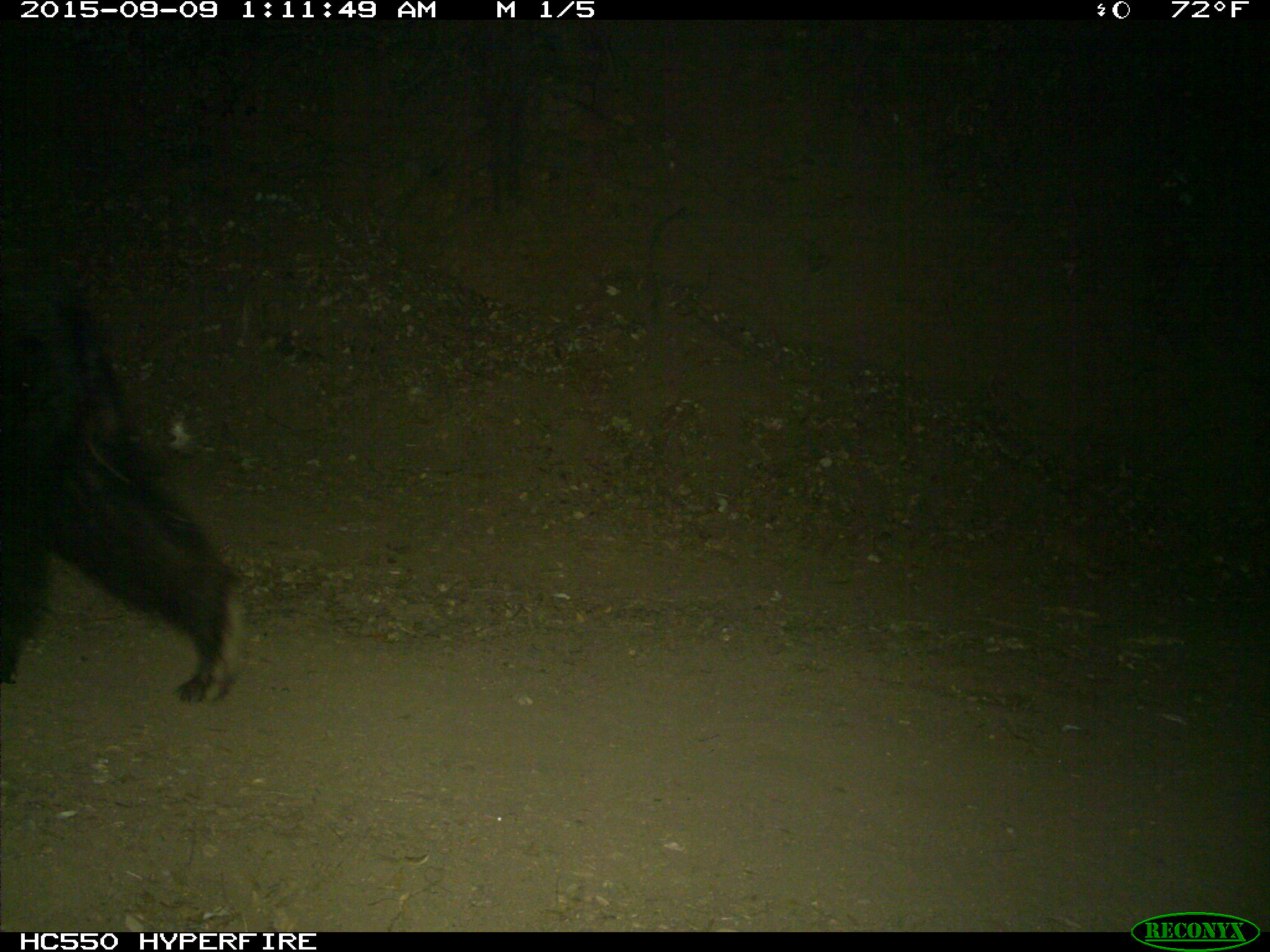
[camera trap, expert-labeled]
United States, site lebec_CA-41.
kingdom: Animalia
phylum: Chordata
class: Mammalia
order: Carnivora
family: Ursidae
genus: Ursus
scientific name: Ursus americanus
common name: american black bear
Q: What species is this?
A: Ursus americanus (american black bear).